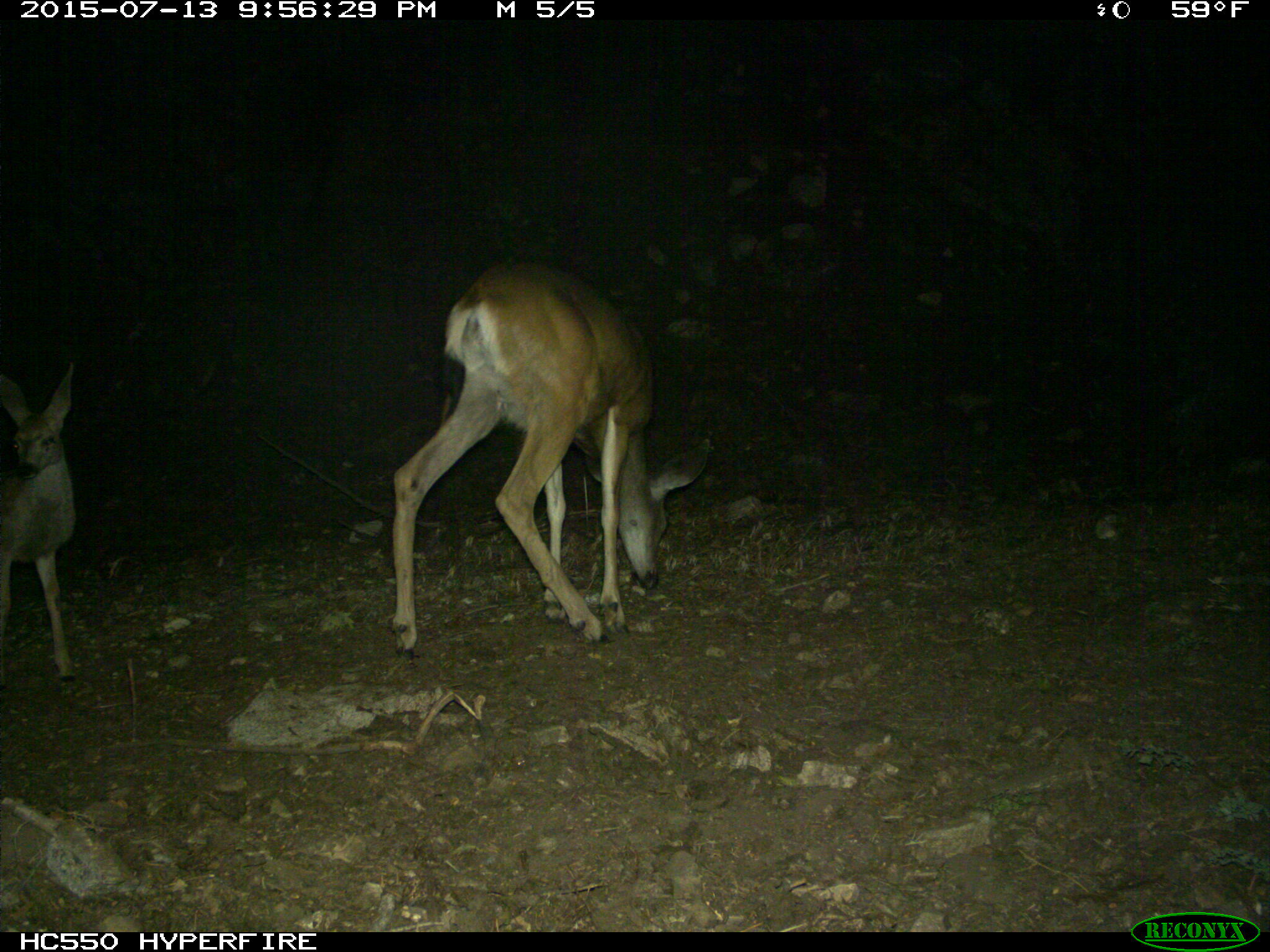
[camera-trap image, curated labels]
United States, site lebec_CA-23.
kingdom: Animalia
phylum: Chordata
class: Mammalia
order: Artiodactyla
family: Cervidae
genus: Odocoileus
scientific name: Odocoileus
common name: deer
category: unidentified deer